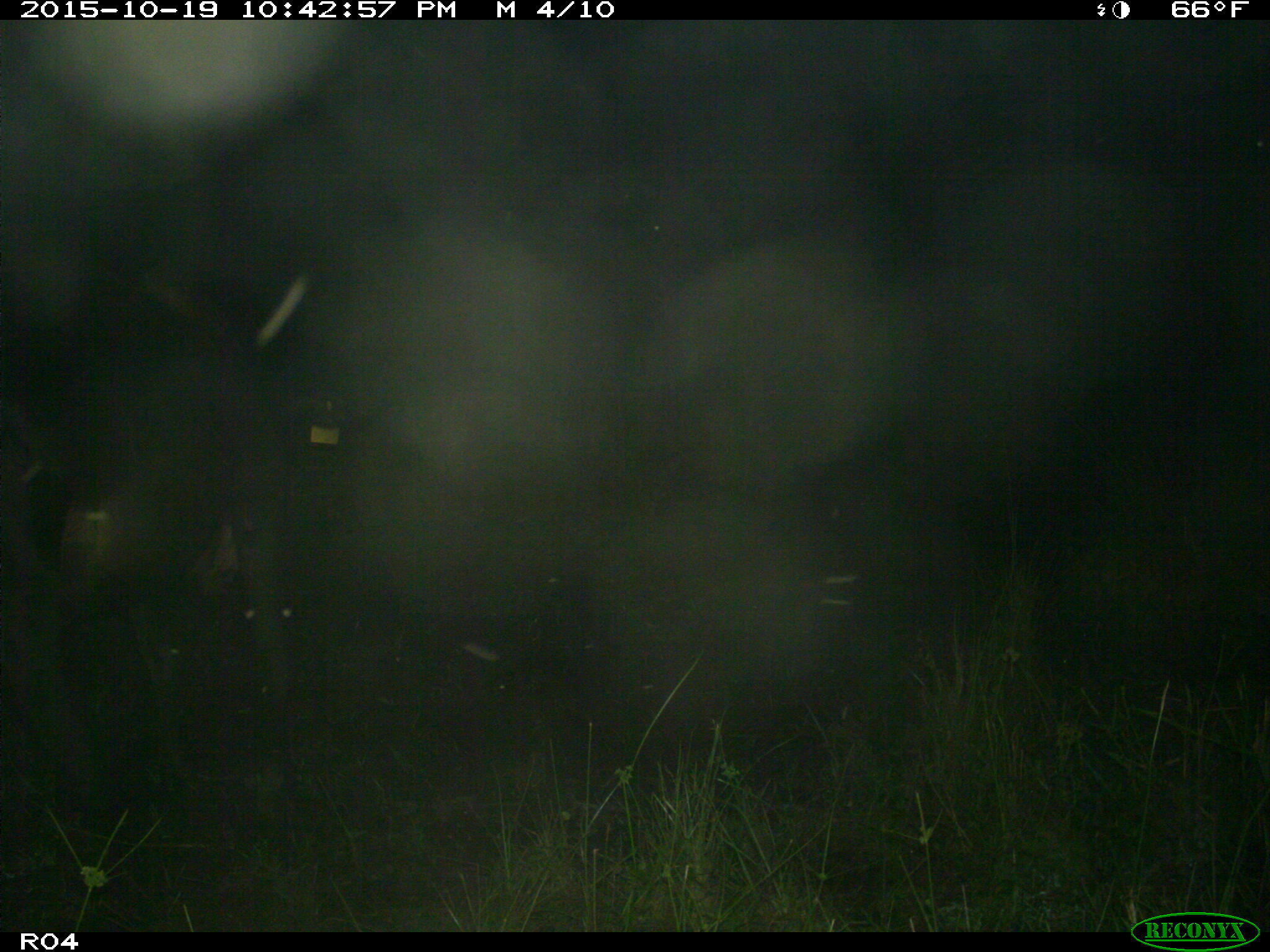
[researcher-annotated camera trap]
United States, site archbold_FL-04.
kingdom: Animalia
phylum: Chordata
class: Mammalia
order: Artiodactyla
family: Bovidae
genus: Bos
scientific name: Bos taurus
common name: domestic cow